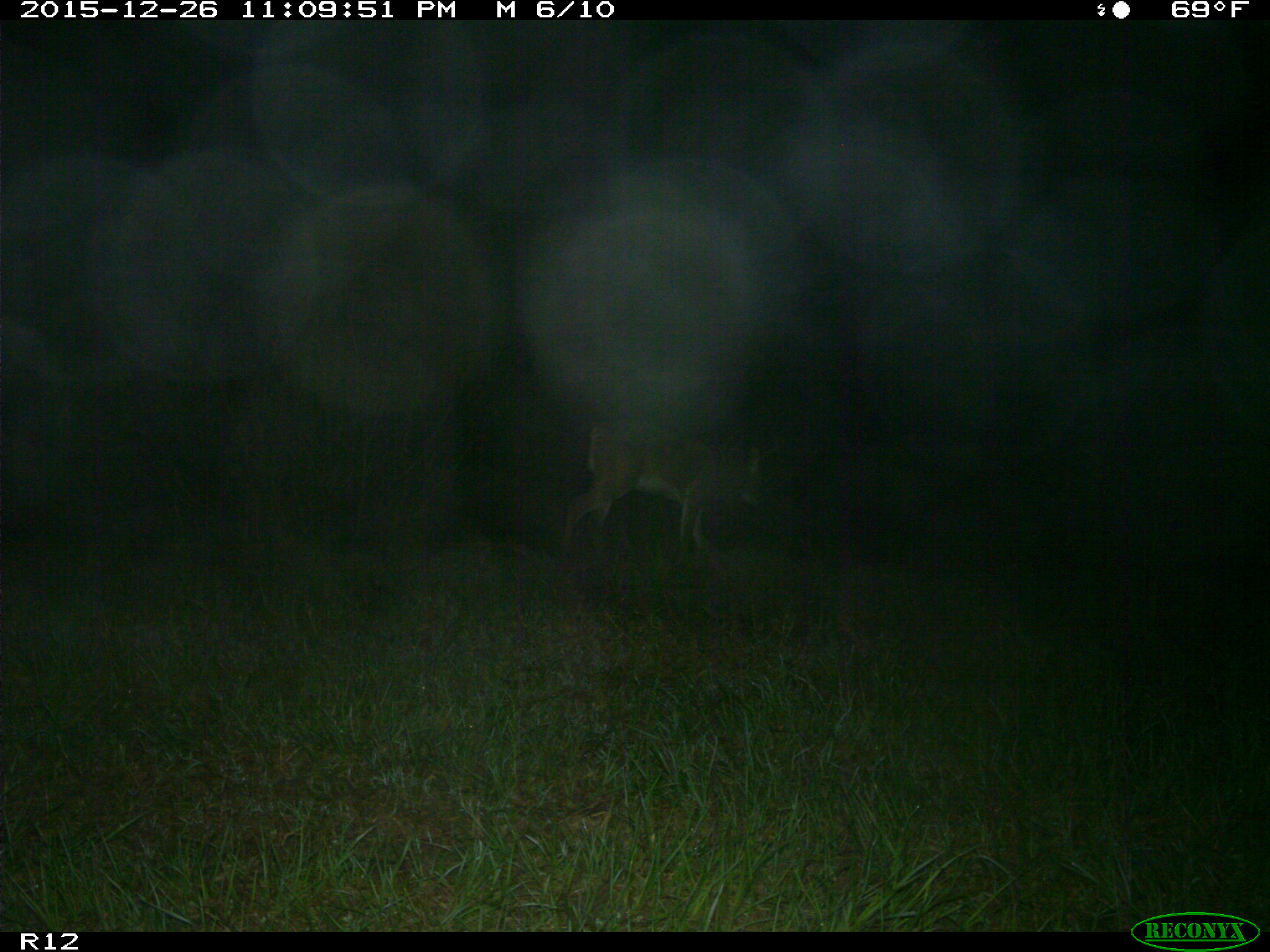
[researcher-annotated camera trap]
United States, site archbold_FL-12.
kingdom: Animalia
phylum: Chordata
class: Mammalia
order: Artiodactyla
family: Cervidae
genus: Odocoileus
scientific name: Odocoileus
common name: deer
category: unidentified deer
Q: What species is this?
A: Unidentified deer (deer) (Odocoileus).